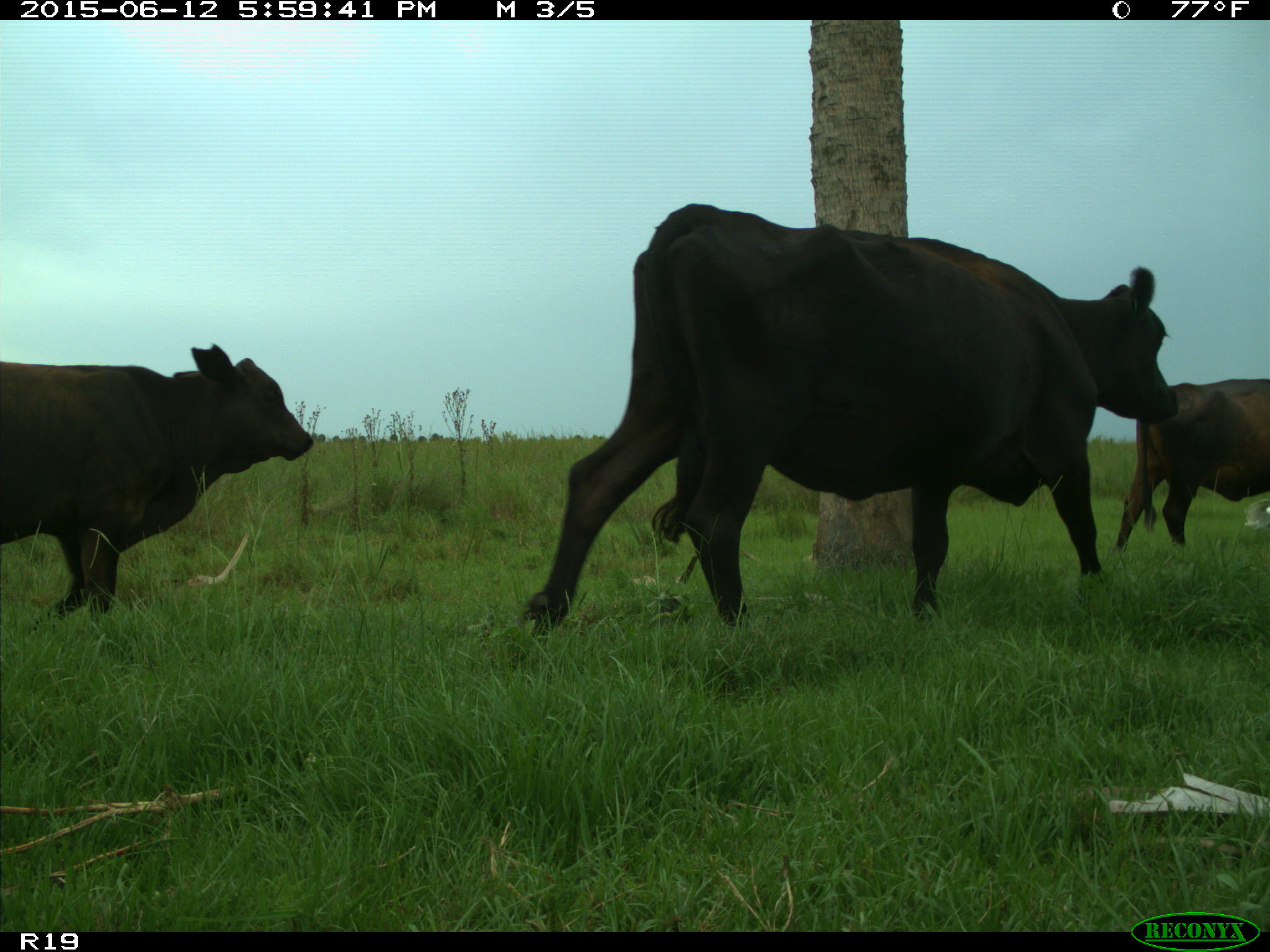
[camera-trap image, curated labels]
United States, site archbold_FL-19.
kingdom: Animalia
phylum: Chordata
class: Mammalia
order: Artiodactyla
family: Bovidae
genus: Bos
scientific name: Bos taurus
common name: domestic cow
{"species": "Bos taurus (domestic cow)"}